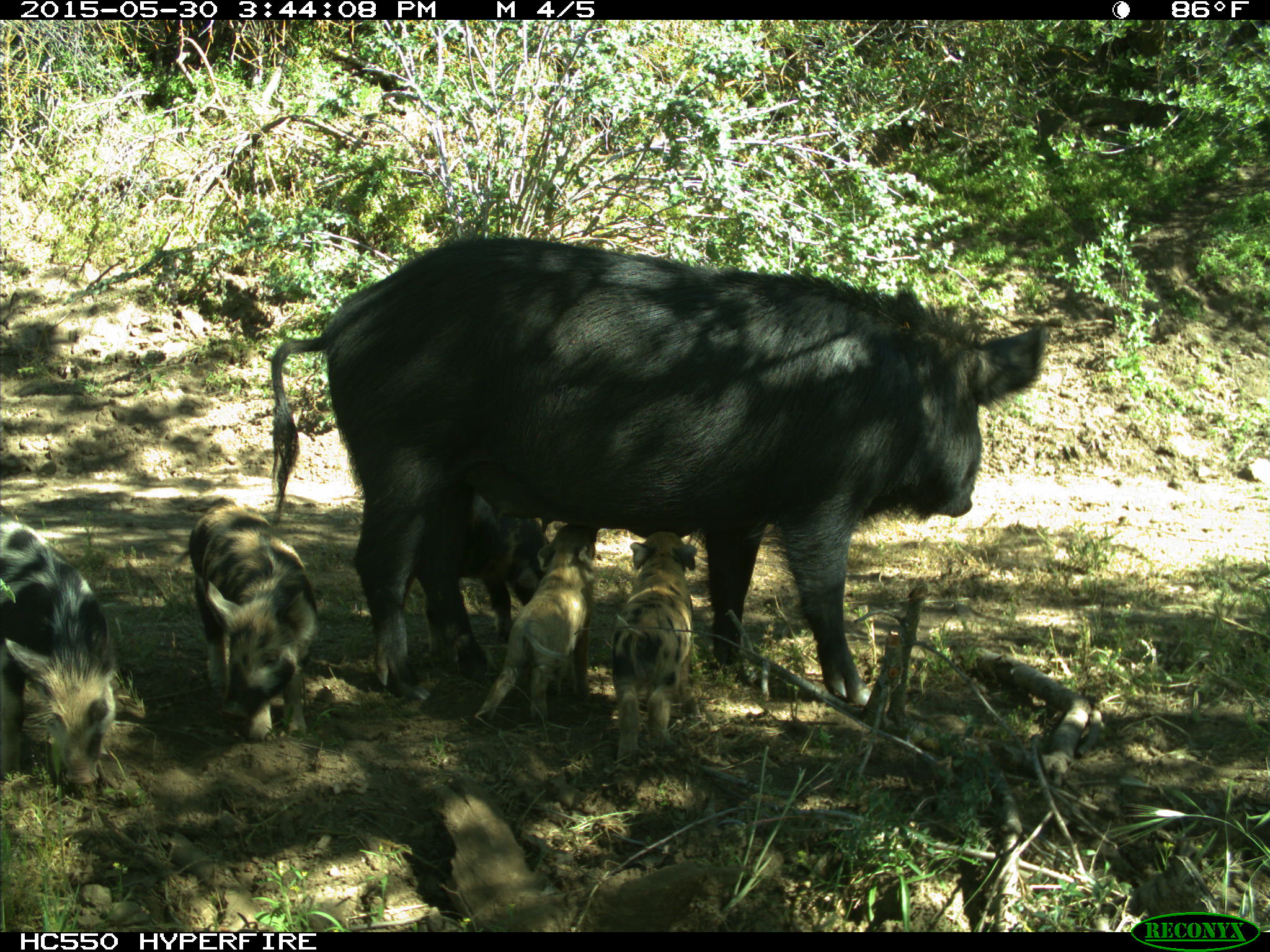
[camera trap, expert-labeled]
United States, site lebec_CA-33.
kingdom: Animalia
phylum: Chordata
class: Mammalia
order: Artiodactyla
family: Suidae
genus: Sus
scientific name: Sus scrofa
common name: wild boar